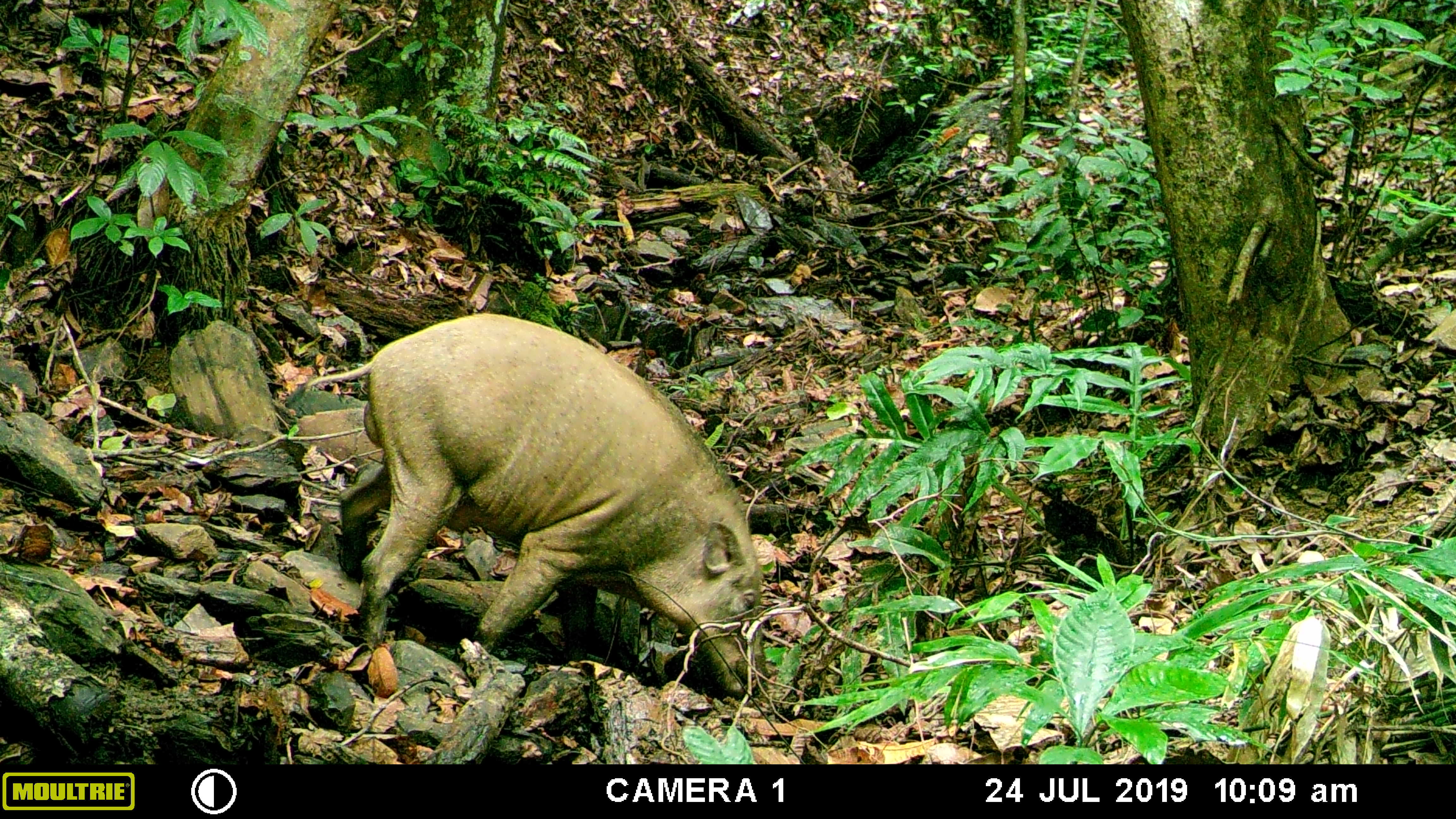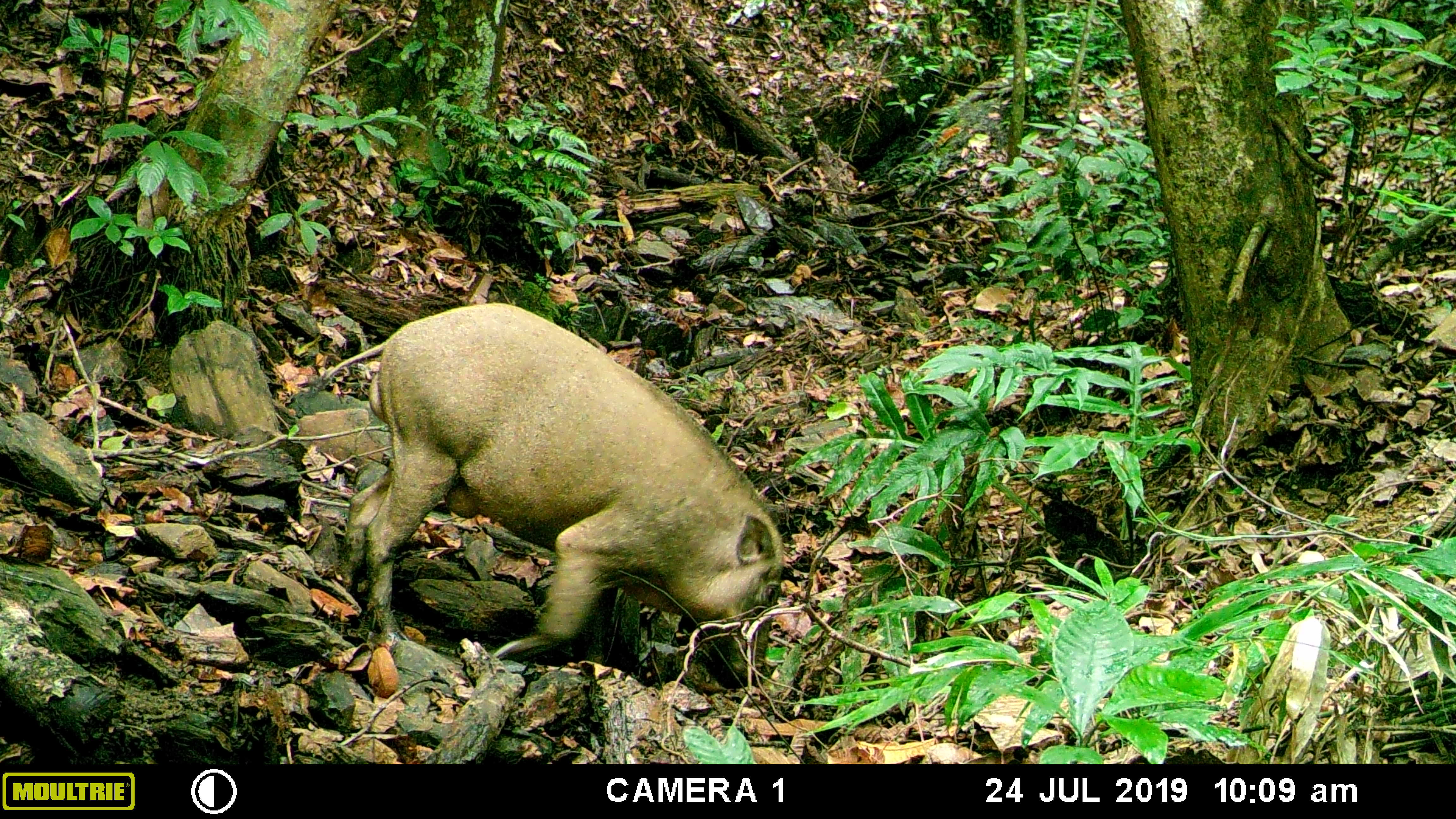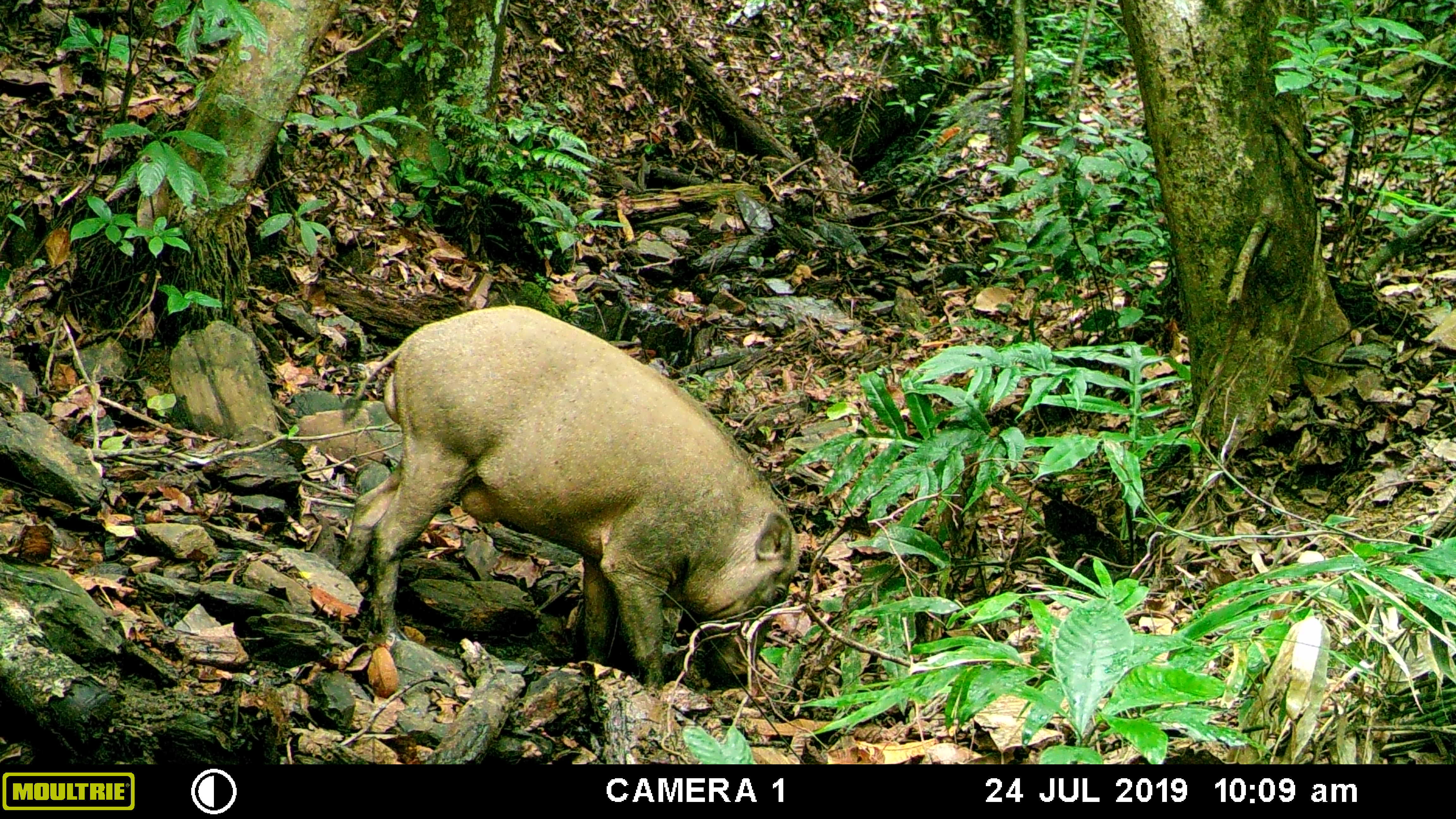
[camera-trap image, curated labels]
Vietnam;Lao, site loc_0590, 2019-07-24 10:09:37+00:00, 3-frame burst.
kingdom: Animalia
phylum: Chordata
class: Mammalia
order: Artiodactyla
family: Suidae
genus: Sus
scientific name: Sus scrofa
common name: eurasian wild pig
Eurasian wild pig (Sus scrofa). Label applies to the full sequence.